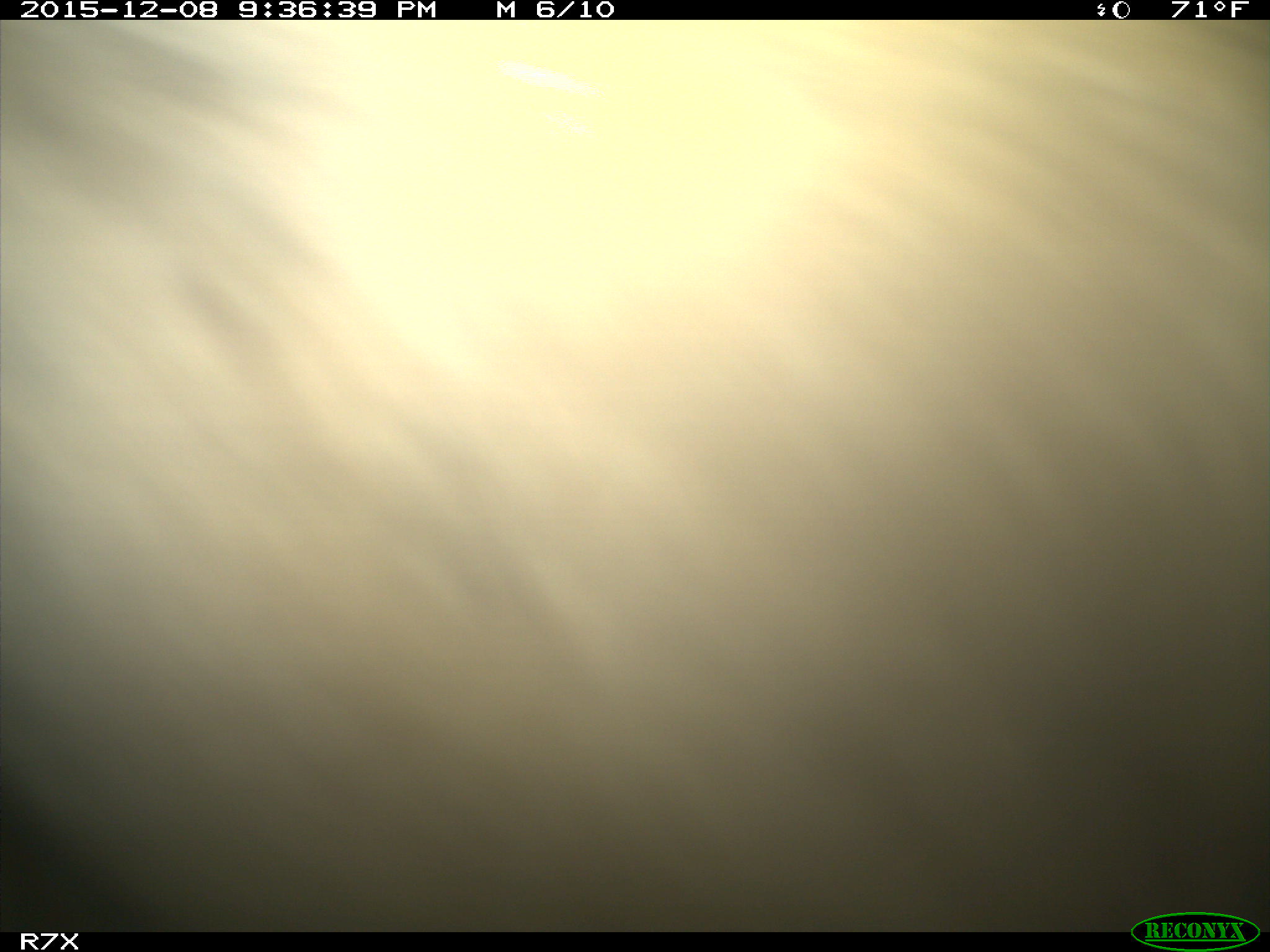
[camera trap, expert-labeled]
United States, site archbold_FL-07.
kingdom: Animalia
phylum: Chordata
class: Mammalia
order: Artiodactyla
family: Bovidae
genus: Bos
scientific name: Bos taurus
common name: domestic cow